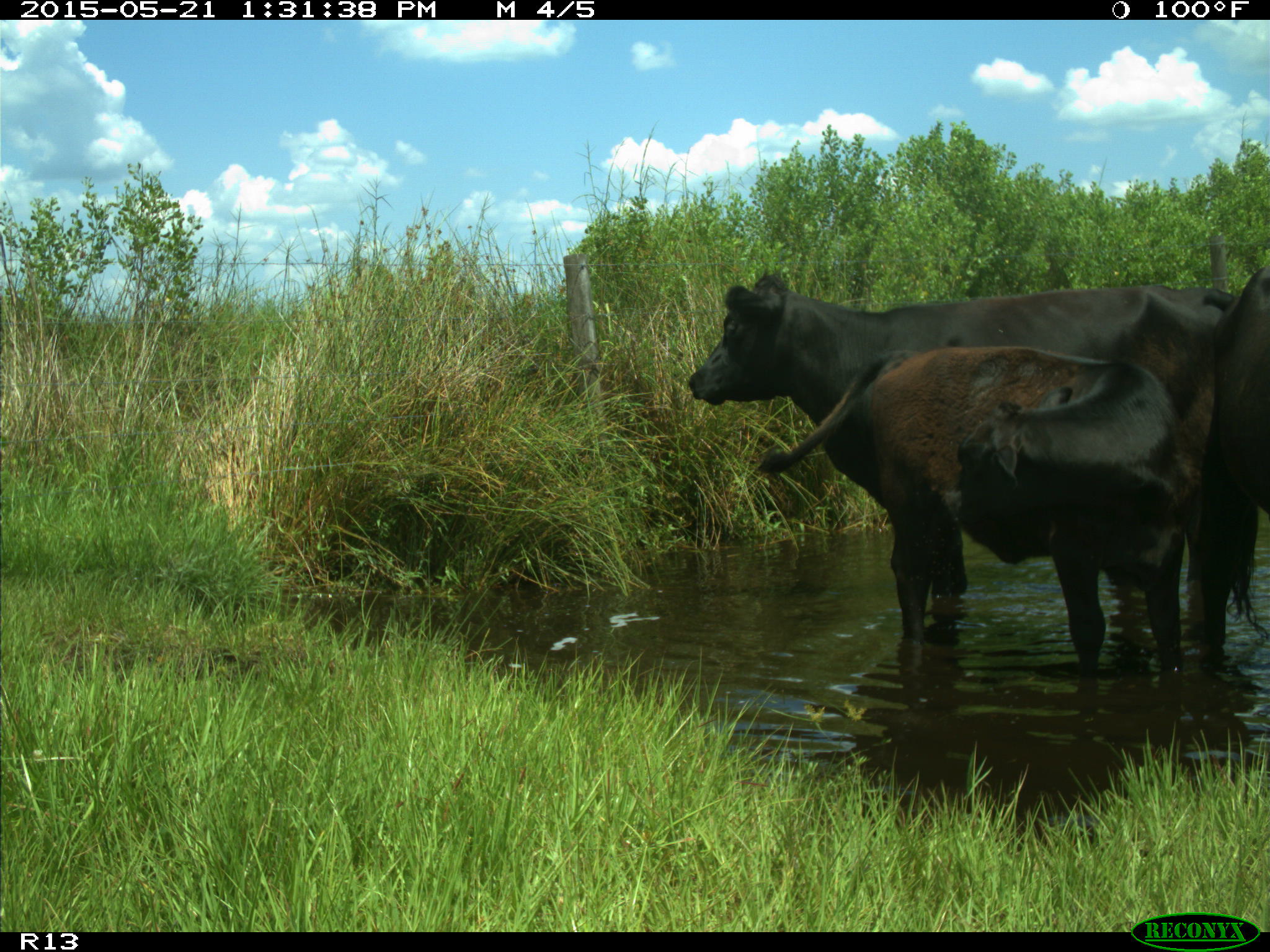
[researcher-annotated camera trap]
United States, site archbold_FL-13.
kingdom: Animalia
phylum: Chordata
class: Mammalia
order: Artiodactyla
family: Bovidae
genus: Bos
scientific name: Bos taurus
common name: domestic cow